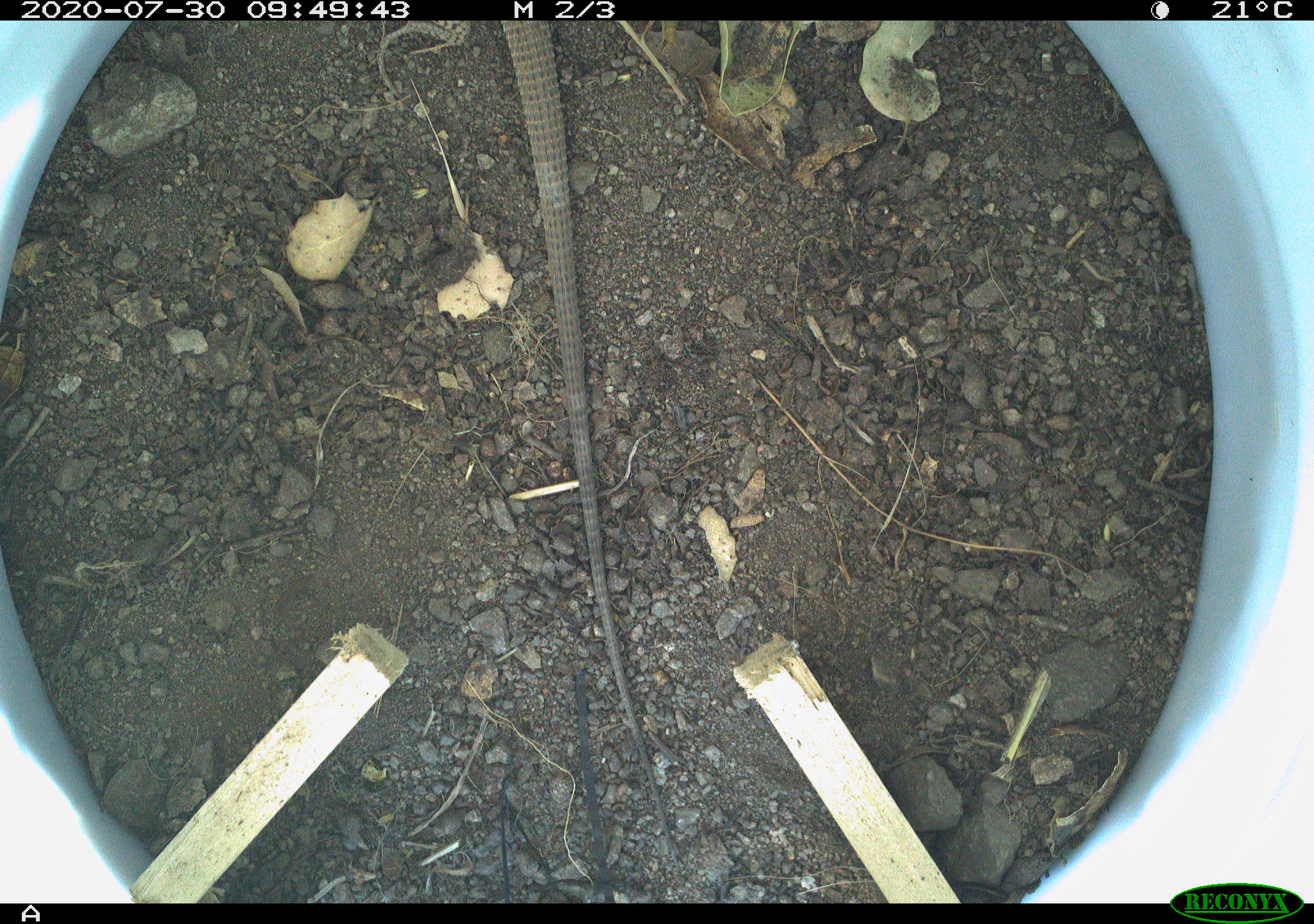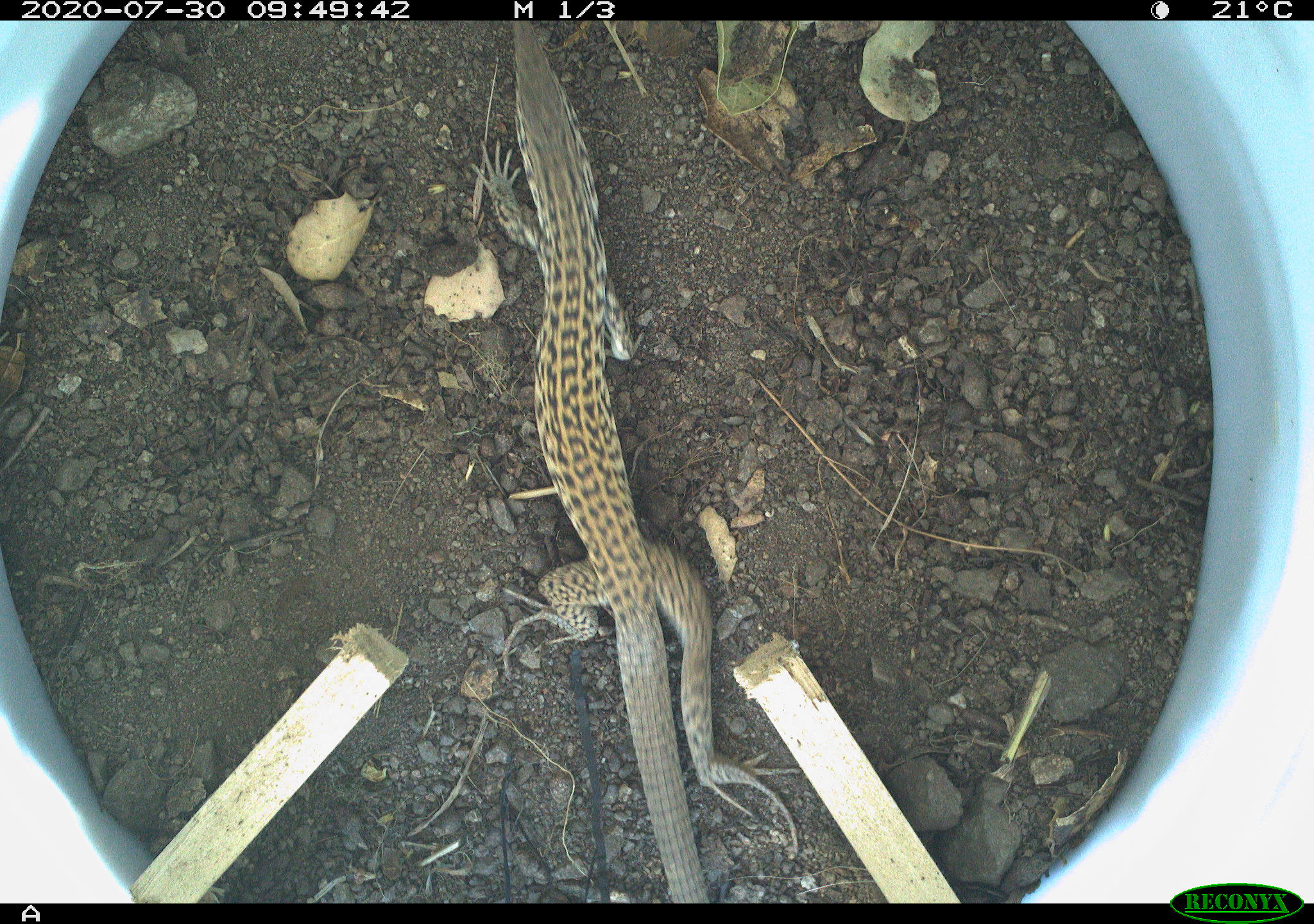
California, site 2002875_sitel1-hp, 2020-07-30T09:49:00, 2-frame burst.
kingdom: Animalia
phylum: Chordata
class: Reptilia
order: Squamata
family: Teiidae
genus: Aspidoscelis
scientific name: Aspidoscelis tigris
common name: western whiptail